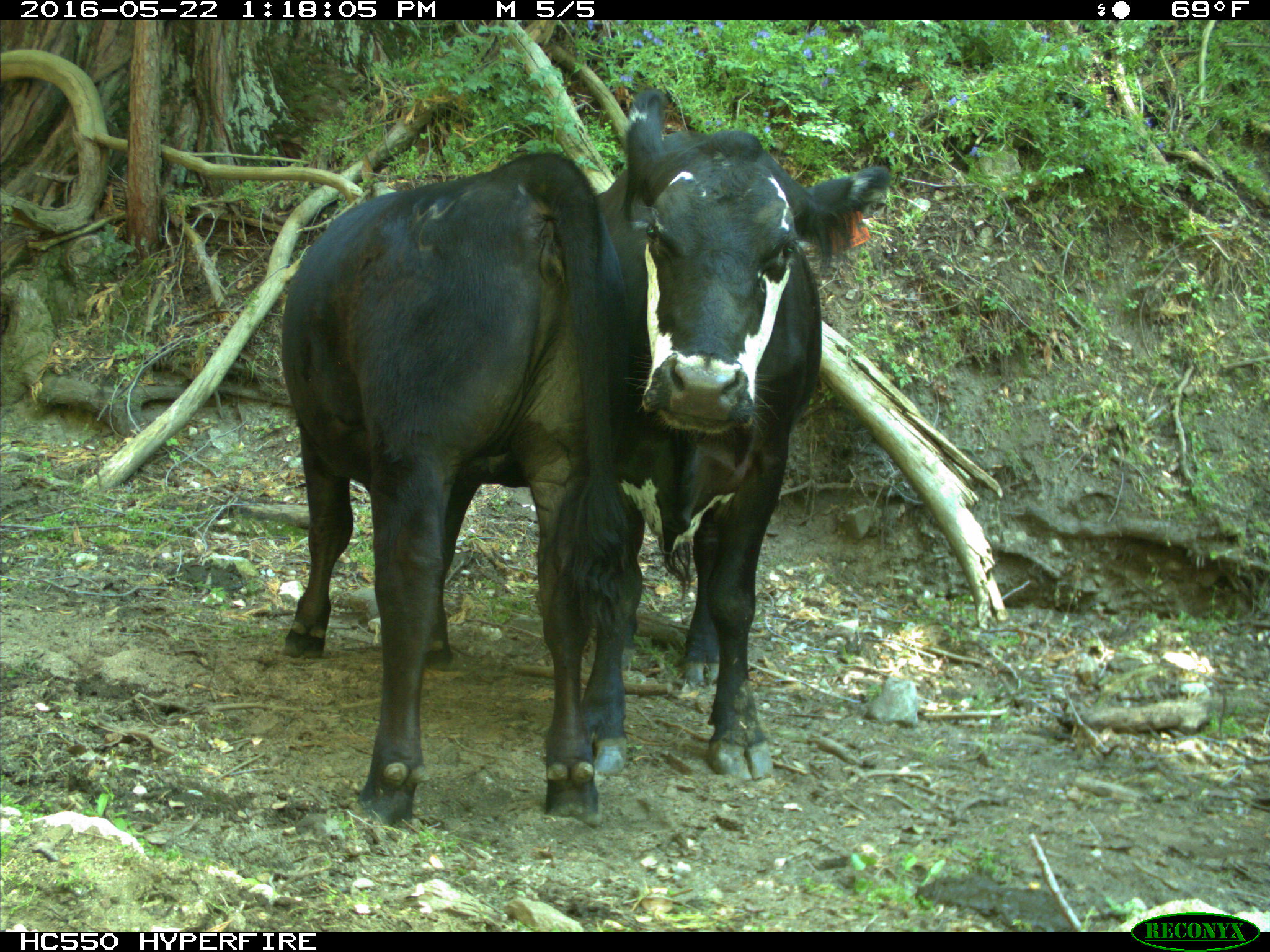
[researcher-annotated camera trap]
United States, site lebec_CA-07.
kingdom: Animalia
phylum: Chordata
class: Mammalia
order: Artiodactyla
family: Bovidae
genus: Bos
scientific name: Bos taurus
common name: domestic cow